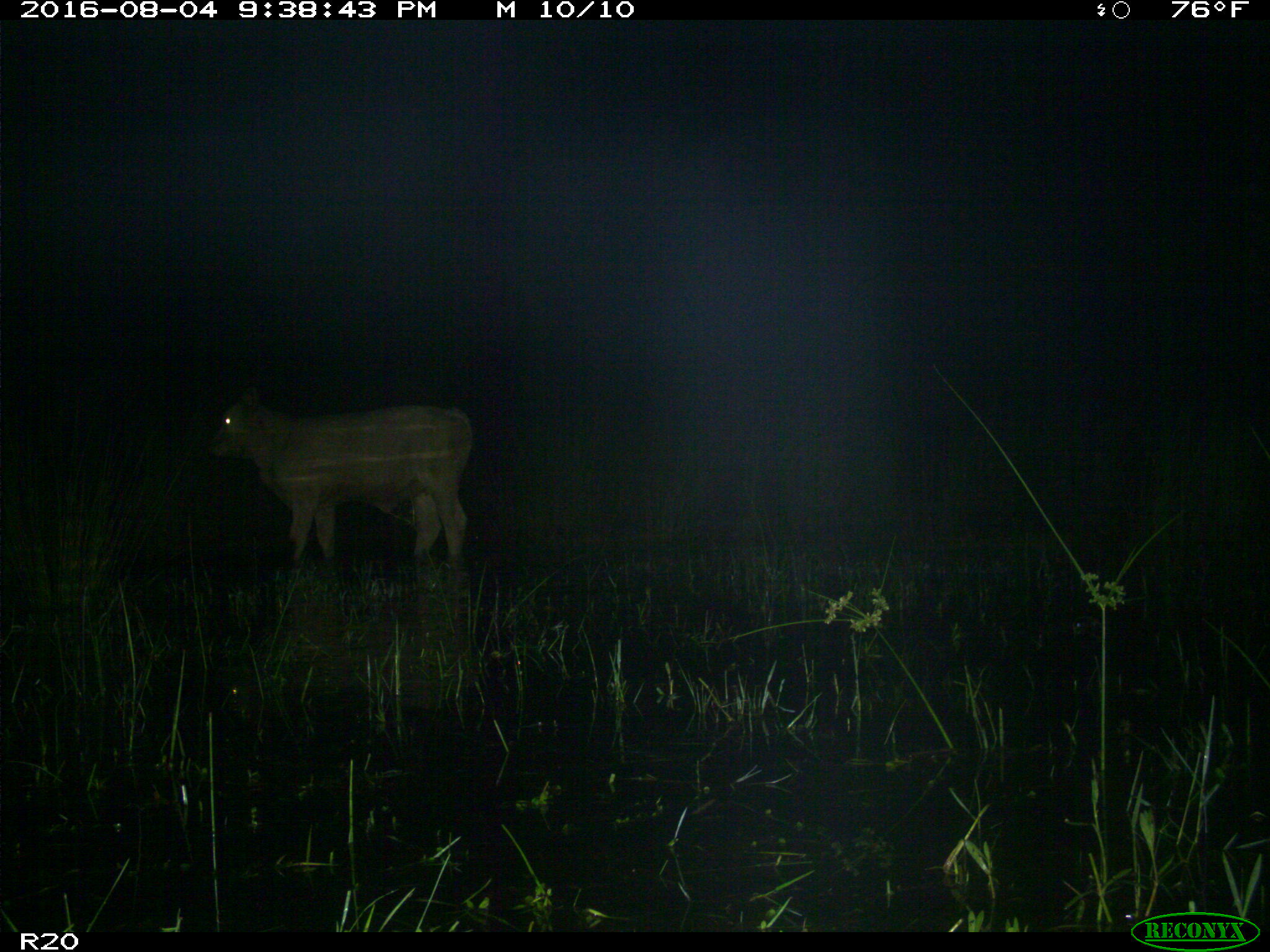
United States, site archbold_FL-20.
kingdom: Animalia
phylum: Chordata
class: Mammalia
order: Artiodactyla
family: Bovidae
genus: Bos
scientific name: Bos taurus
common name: domestic cow